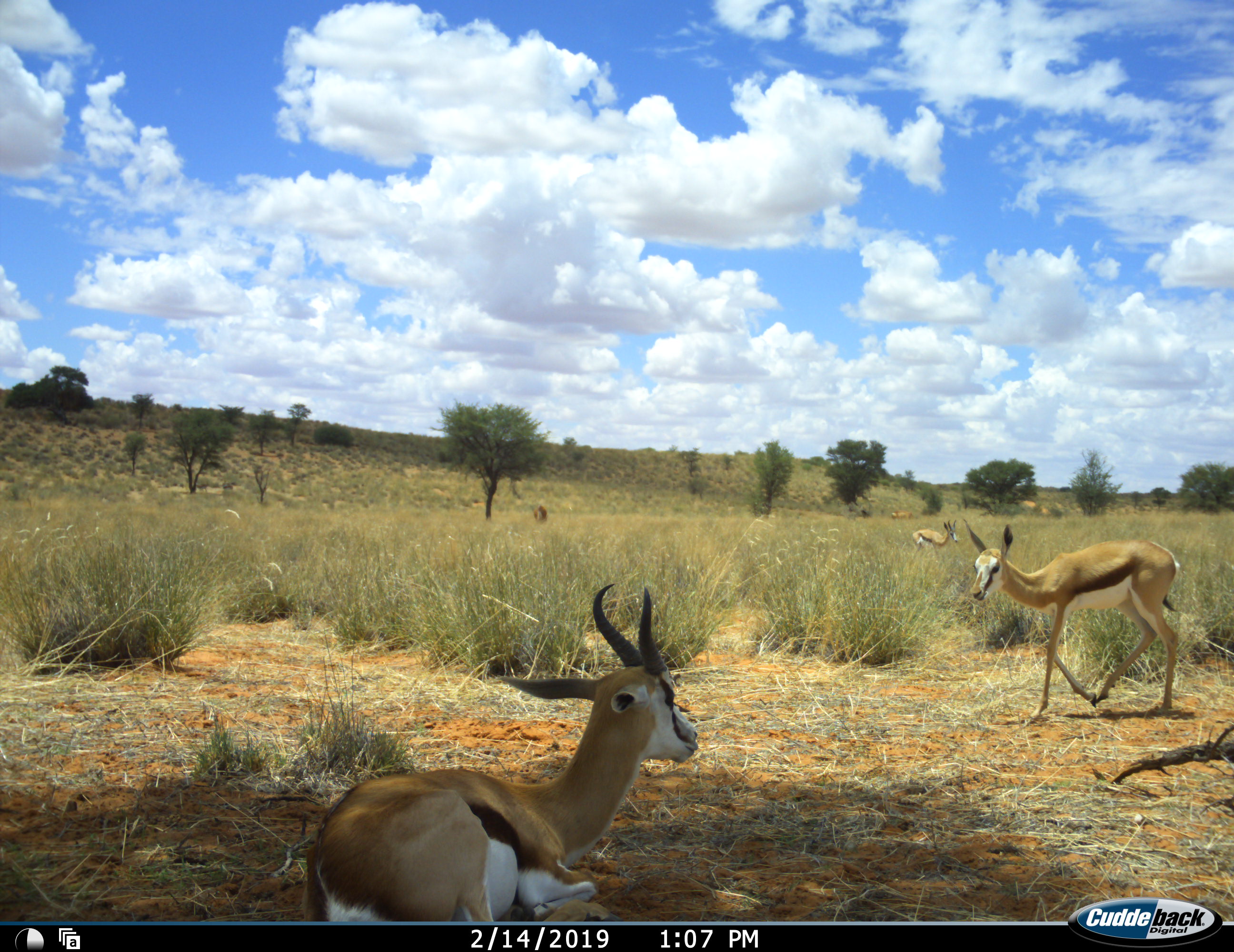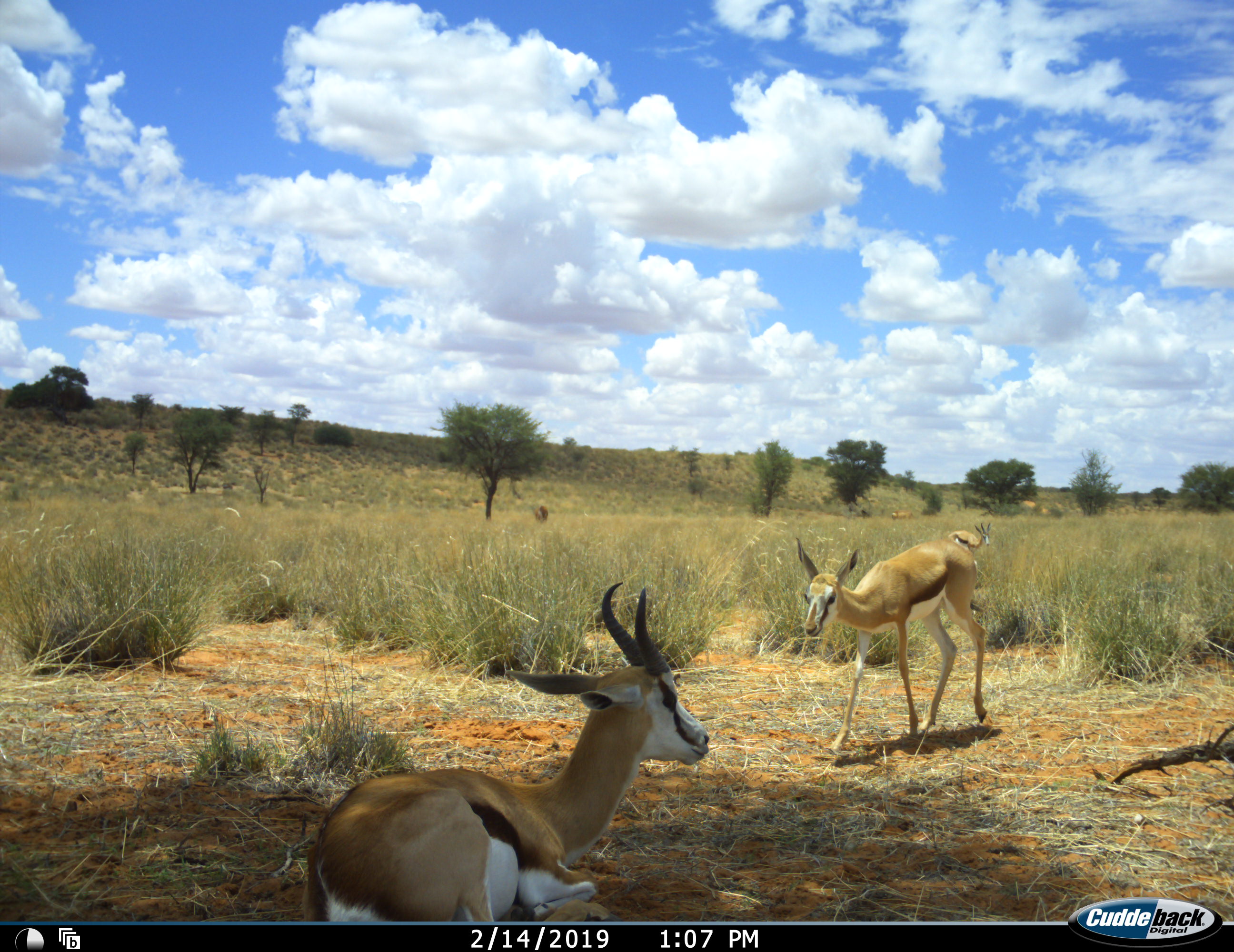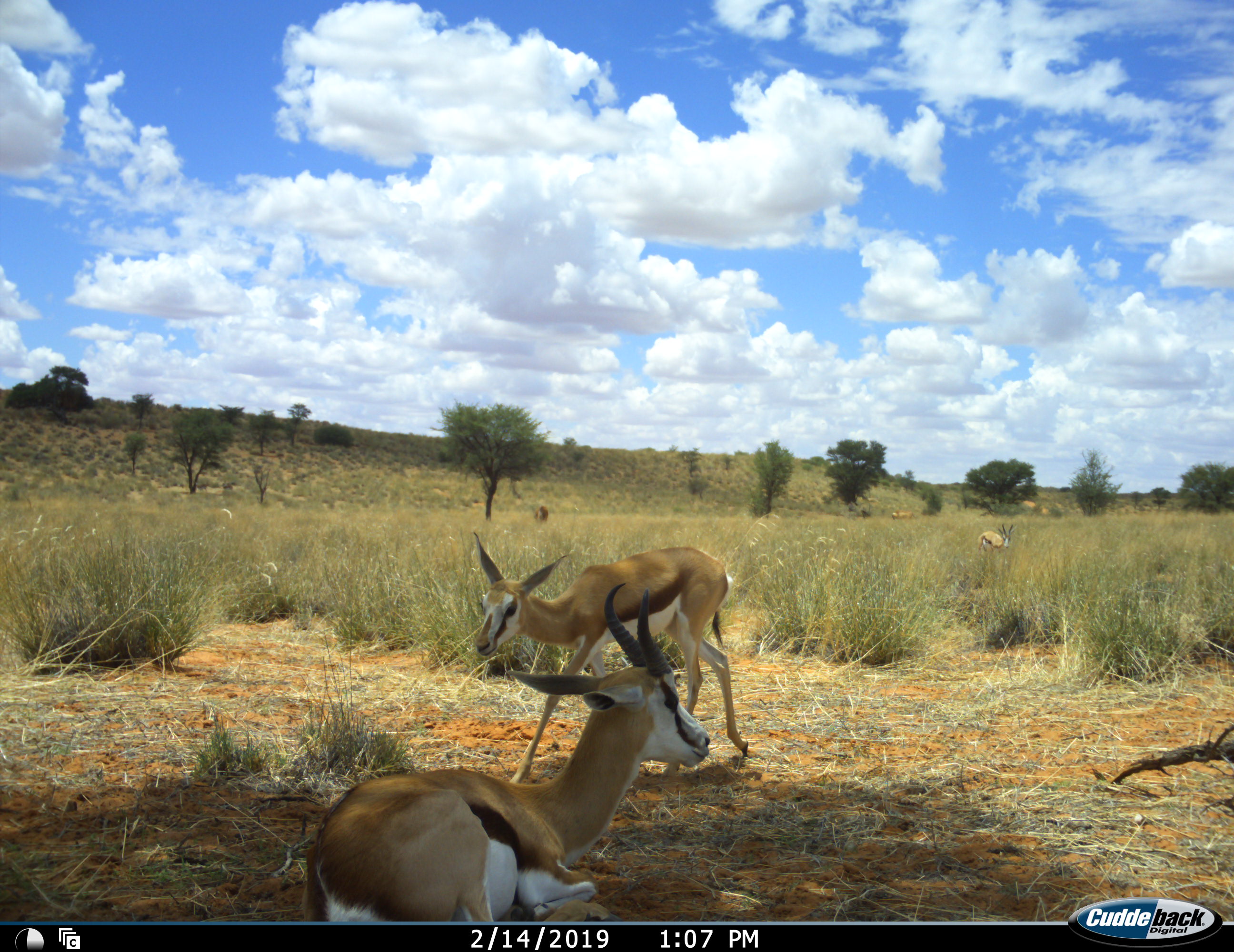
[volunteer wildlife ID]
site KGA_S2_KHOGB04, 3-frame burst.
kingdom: Animalia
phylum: Chordata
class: Mammalia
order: Artiodactyla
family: Bovidae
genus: Antidorcas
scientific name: Antidorcas marsupialis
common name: springbok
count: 5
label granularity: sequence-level